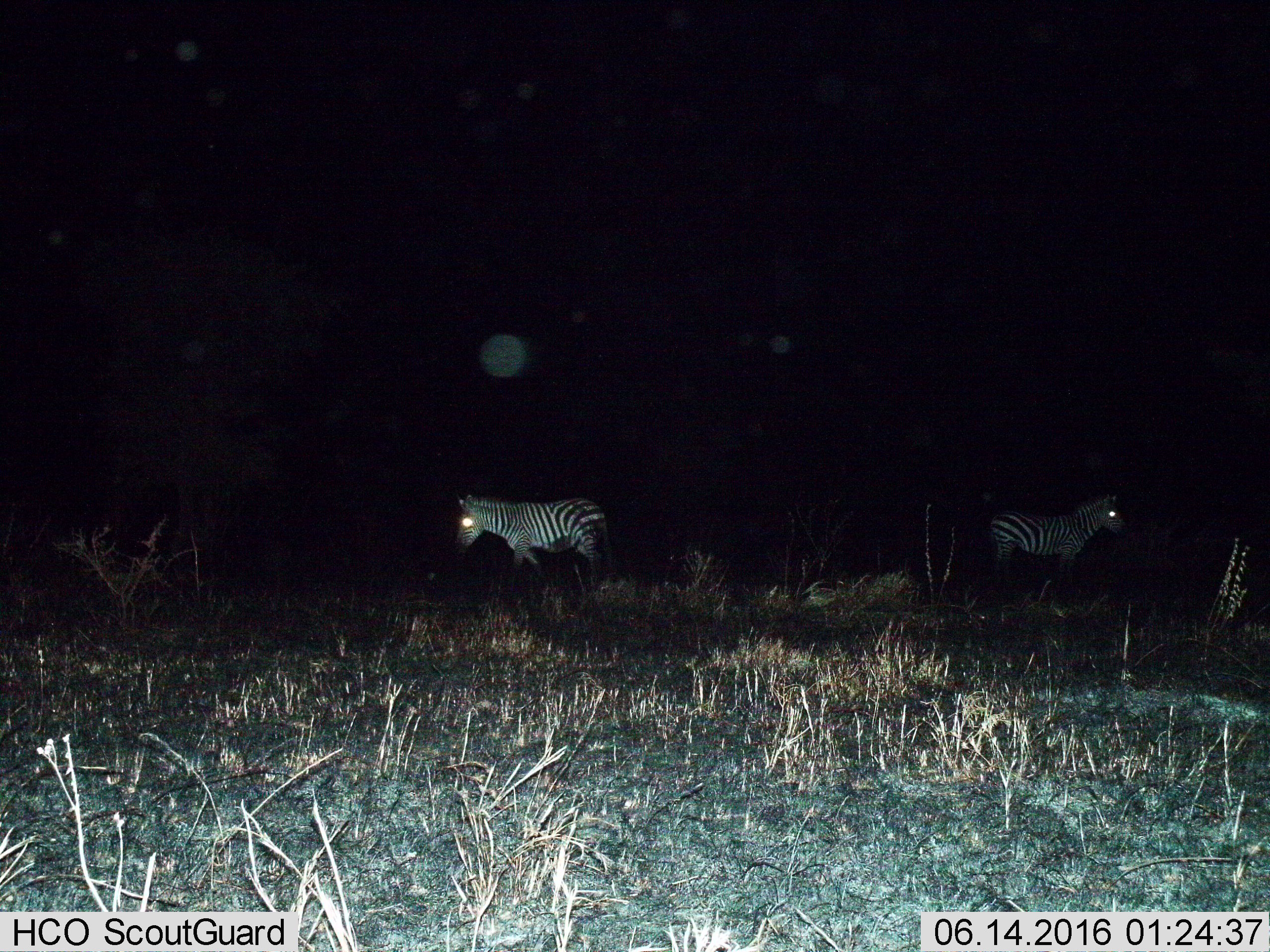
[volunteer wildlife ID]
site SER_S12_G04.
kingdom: Animalia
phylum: Chordata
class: Mammalia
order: Perissodactyla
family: Equidae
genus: Equus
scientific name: Equus quagga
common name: plains zebra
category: zebraplains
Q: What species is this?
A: Zebraplains (plains zebra) (Equus quagga).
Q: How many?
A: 2.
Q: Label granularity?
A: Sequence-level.